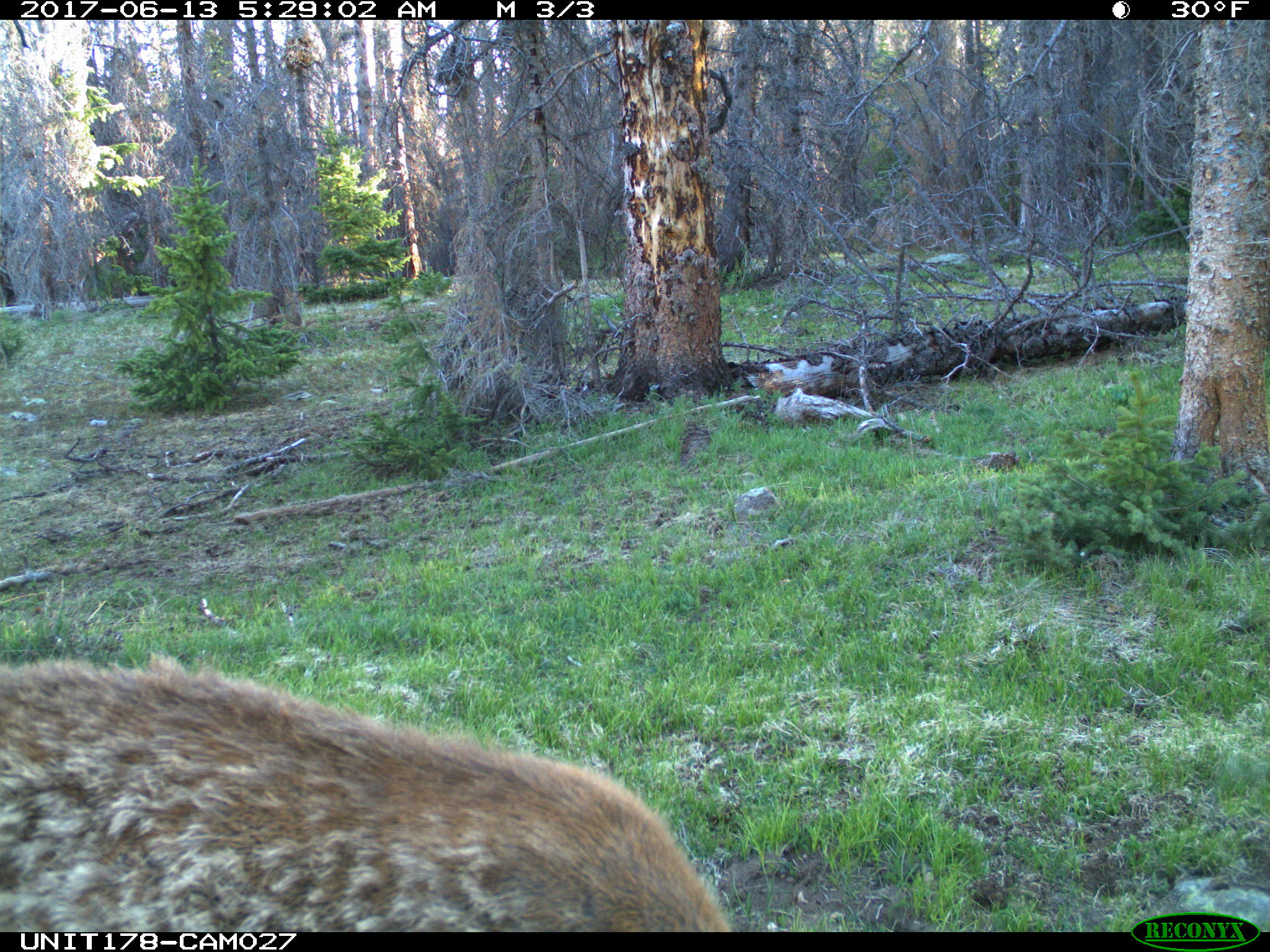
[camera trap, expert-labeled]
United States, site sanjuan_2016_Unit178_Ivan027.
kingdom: Animalia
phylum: Chordata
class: Mammalia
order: Artiodactyla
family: Cervidae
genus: Cervus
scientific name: Cervus elaphus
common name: red deer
Cervus elaphus (red deer).